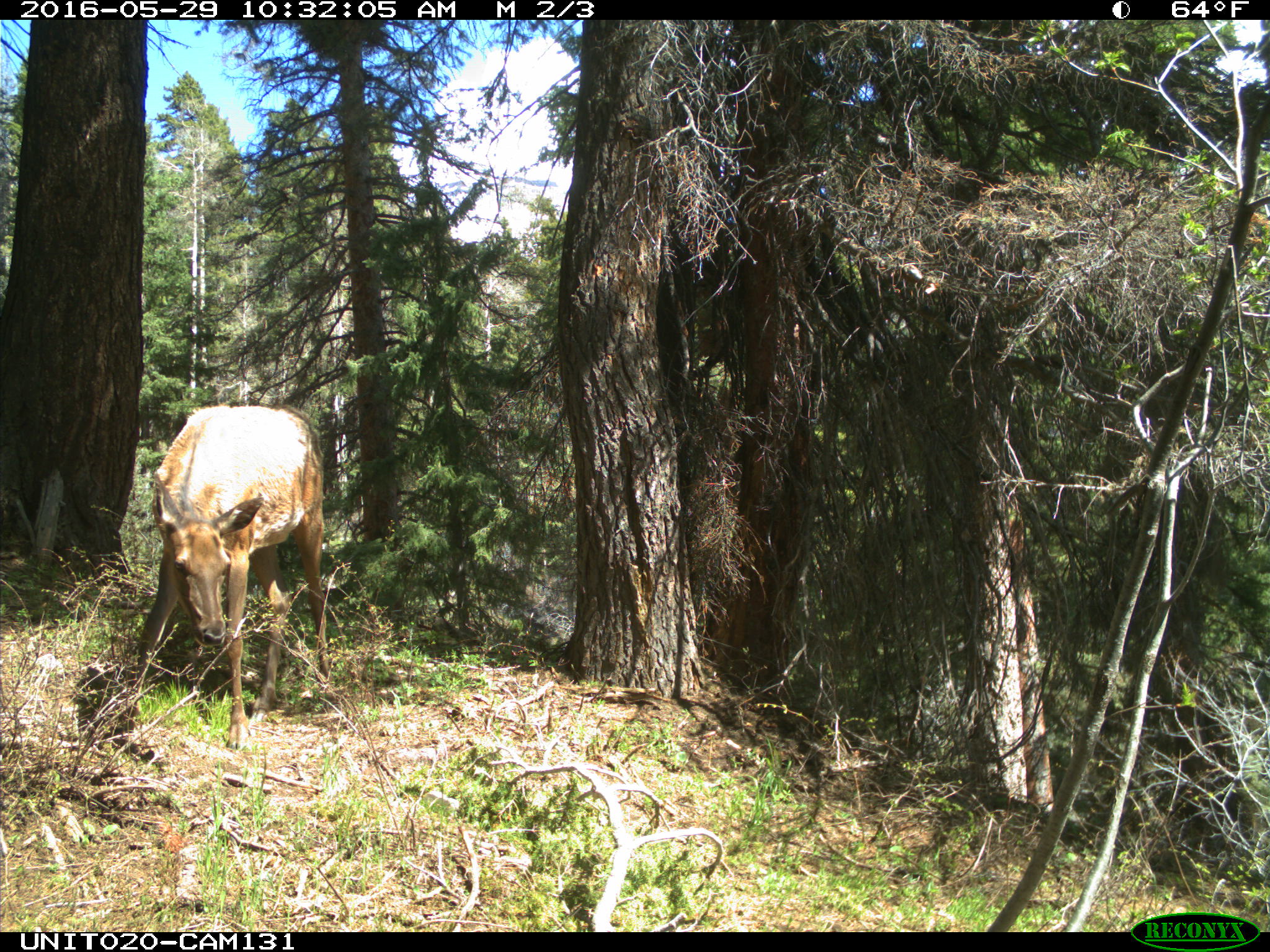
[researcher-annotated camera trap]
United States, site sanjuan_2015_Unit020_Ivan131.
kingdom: Animalia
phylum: Chordata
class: Mammalia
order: Artiodactyla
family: Cervidae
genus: Cervus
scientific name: Cervus elaphus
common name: red deer